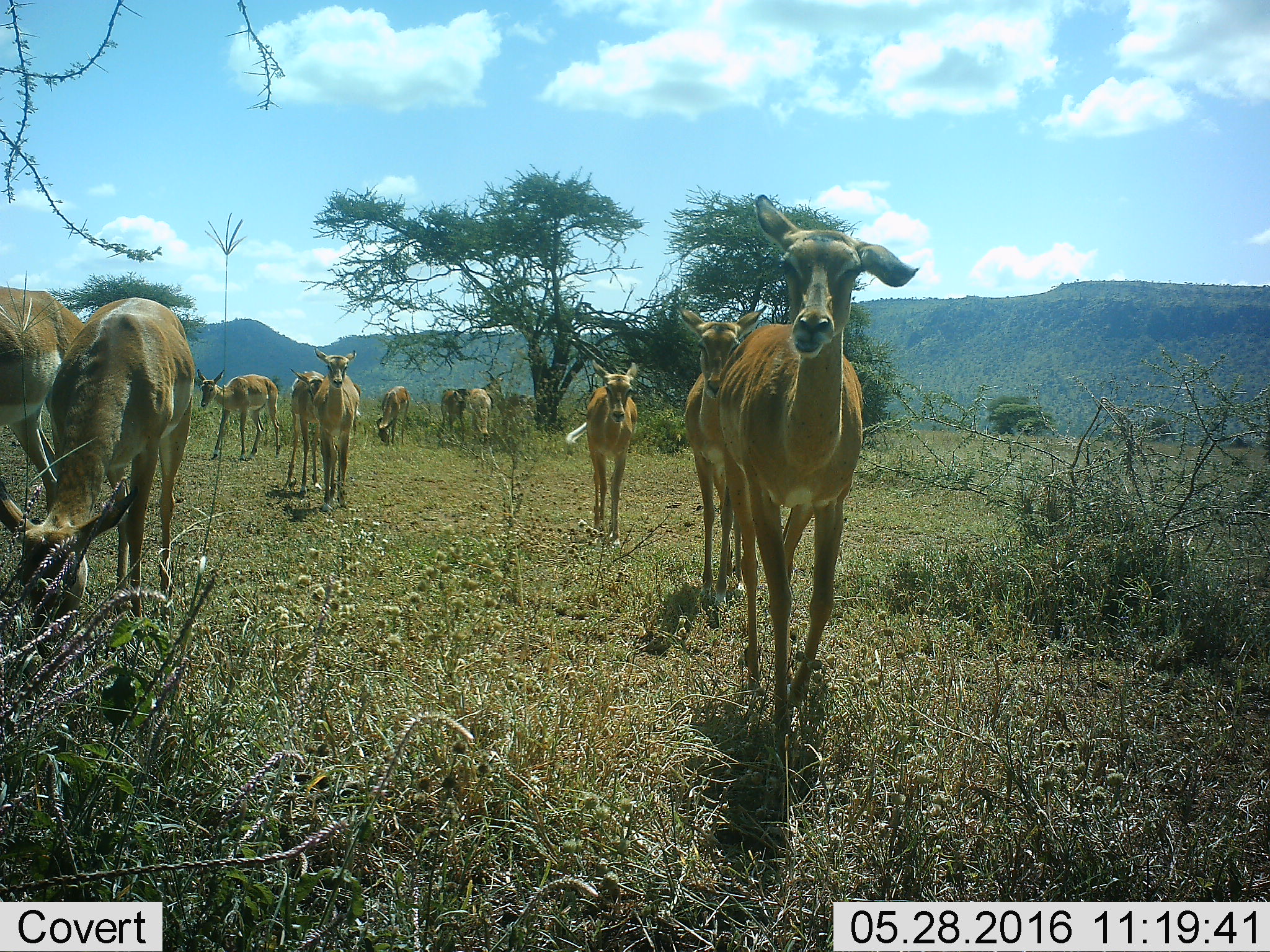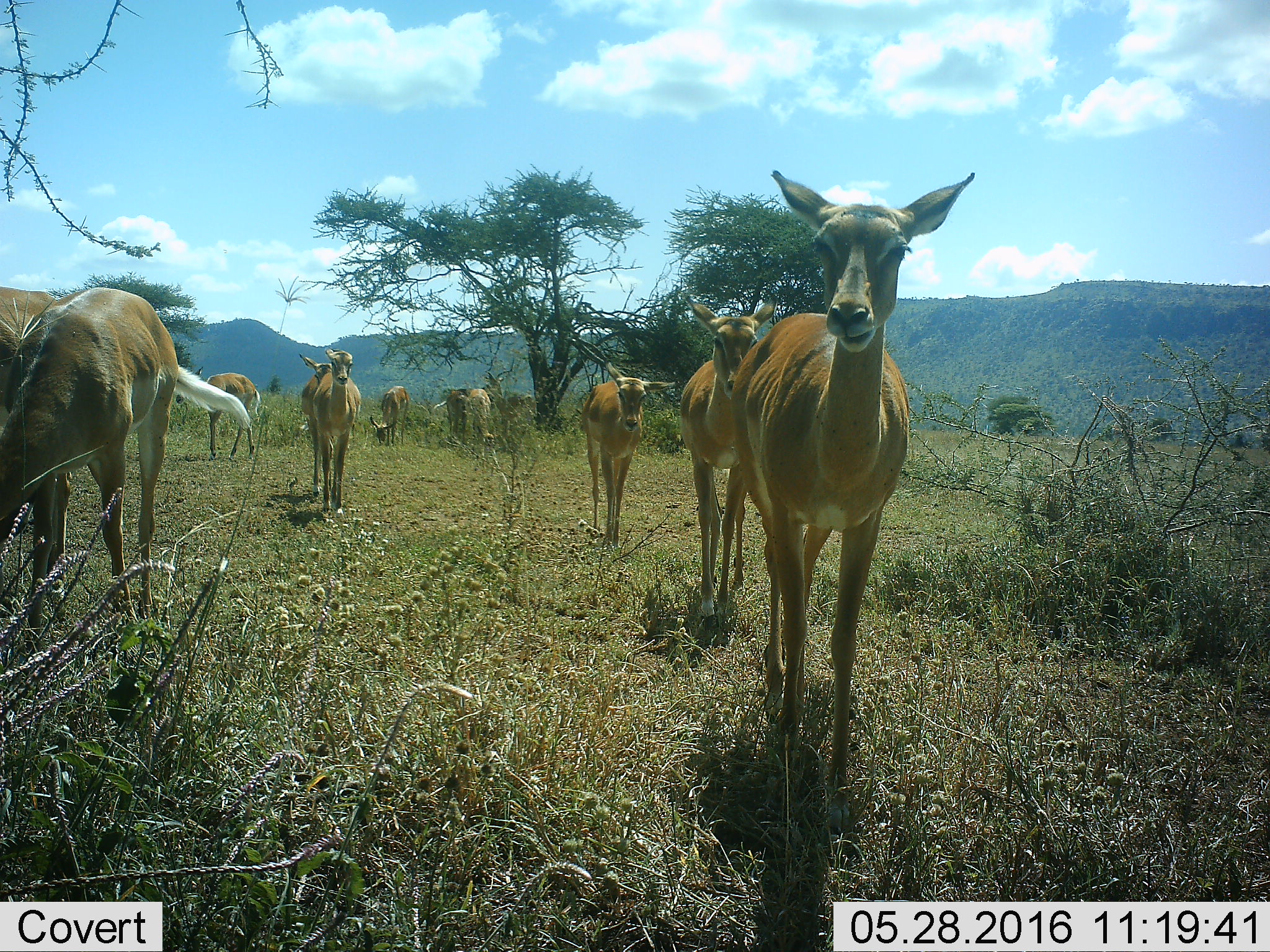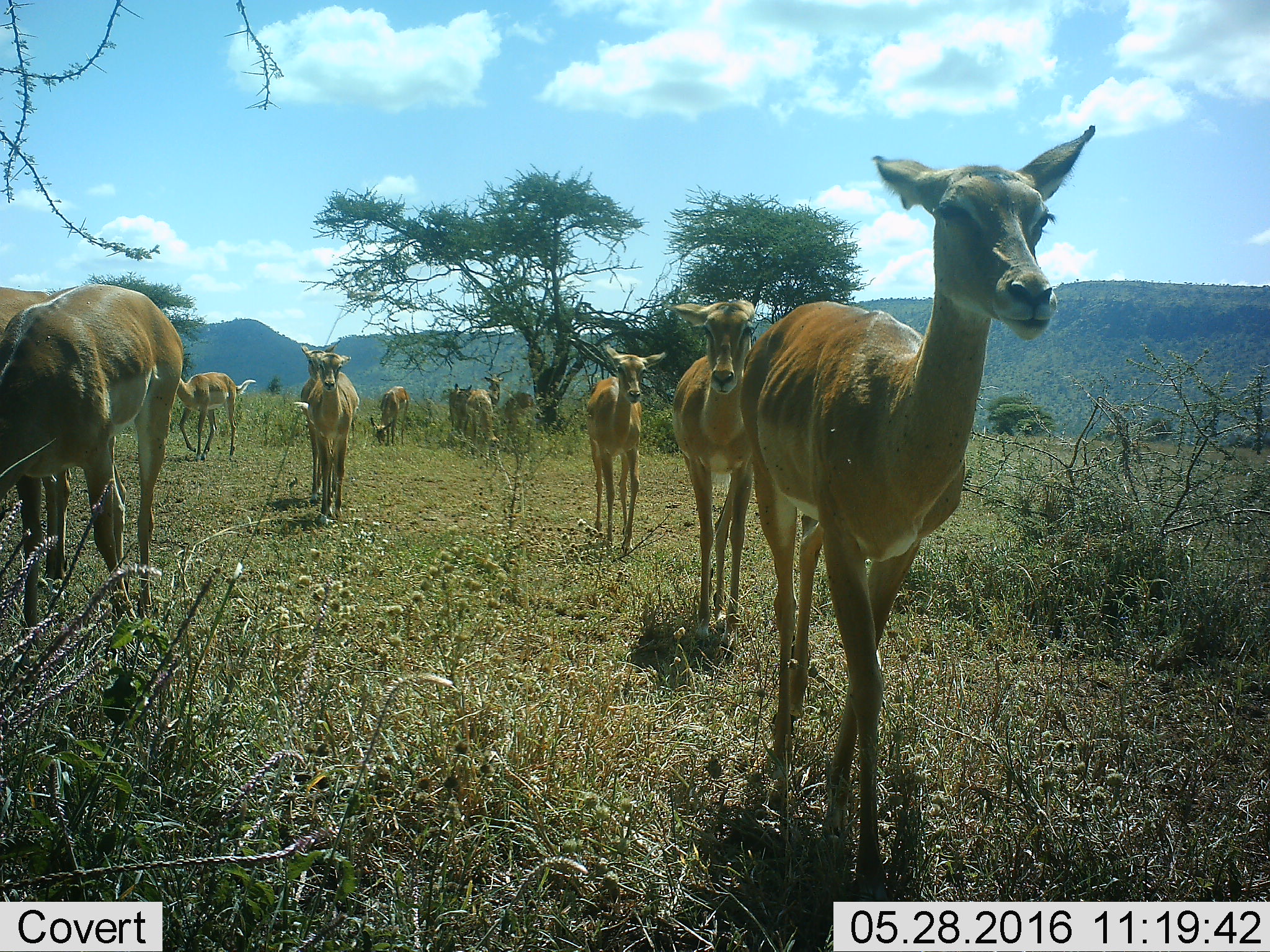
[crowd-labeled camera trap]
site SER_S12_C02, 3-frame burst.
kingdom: Animalia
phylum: Chordata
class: Mammalia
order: Artiodactyla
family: Bovidae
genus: Aepyceros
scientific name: Aepyceros melampus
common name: impala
Impala (Aepyceros melampus), count 11-50. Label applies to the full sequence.